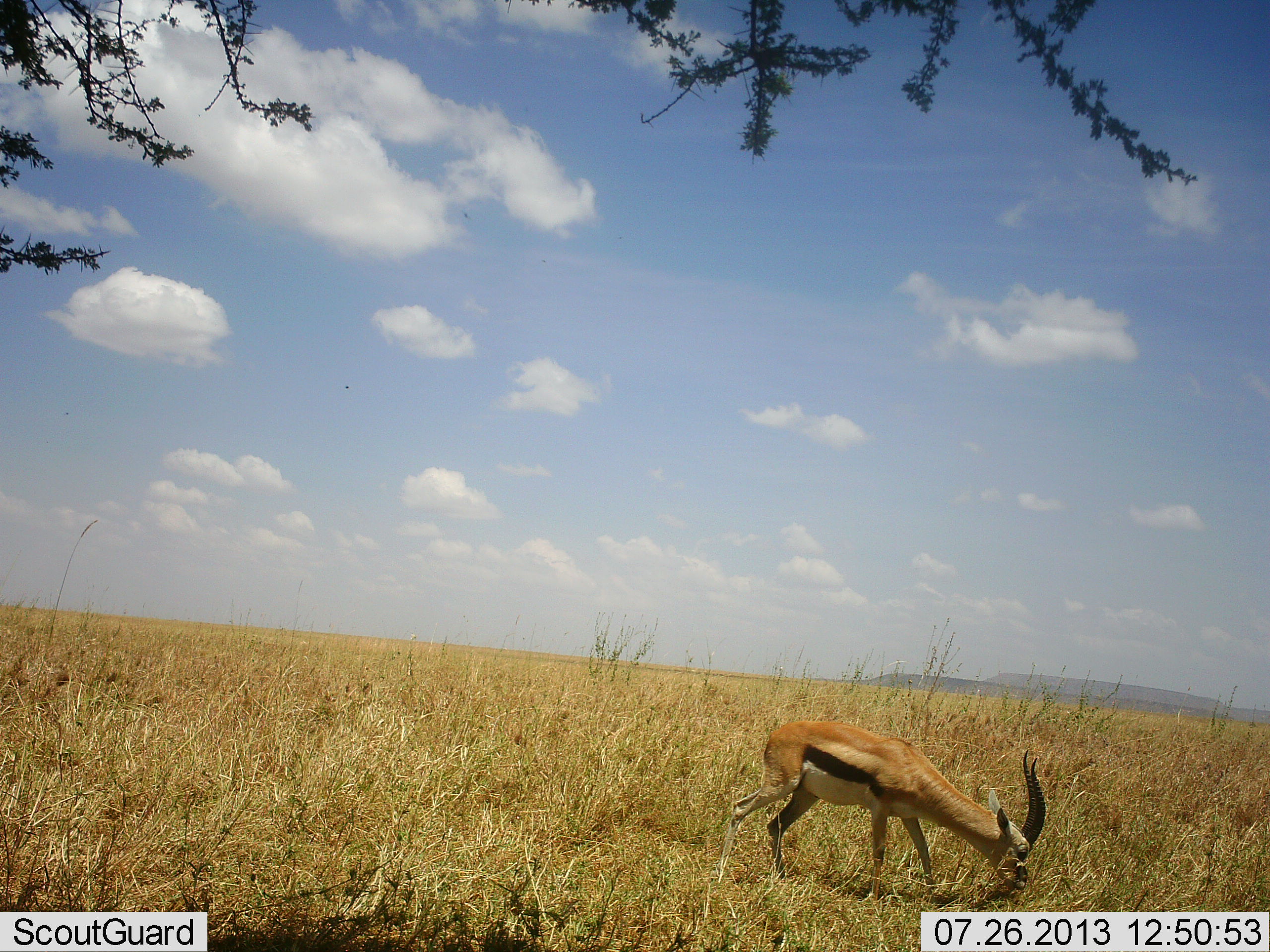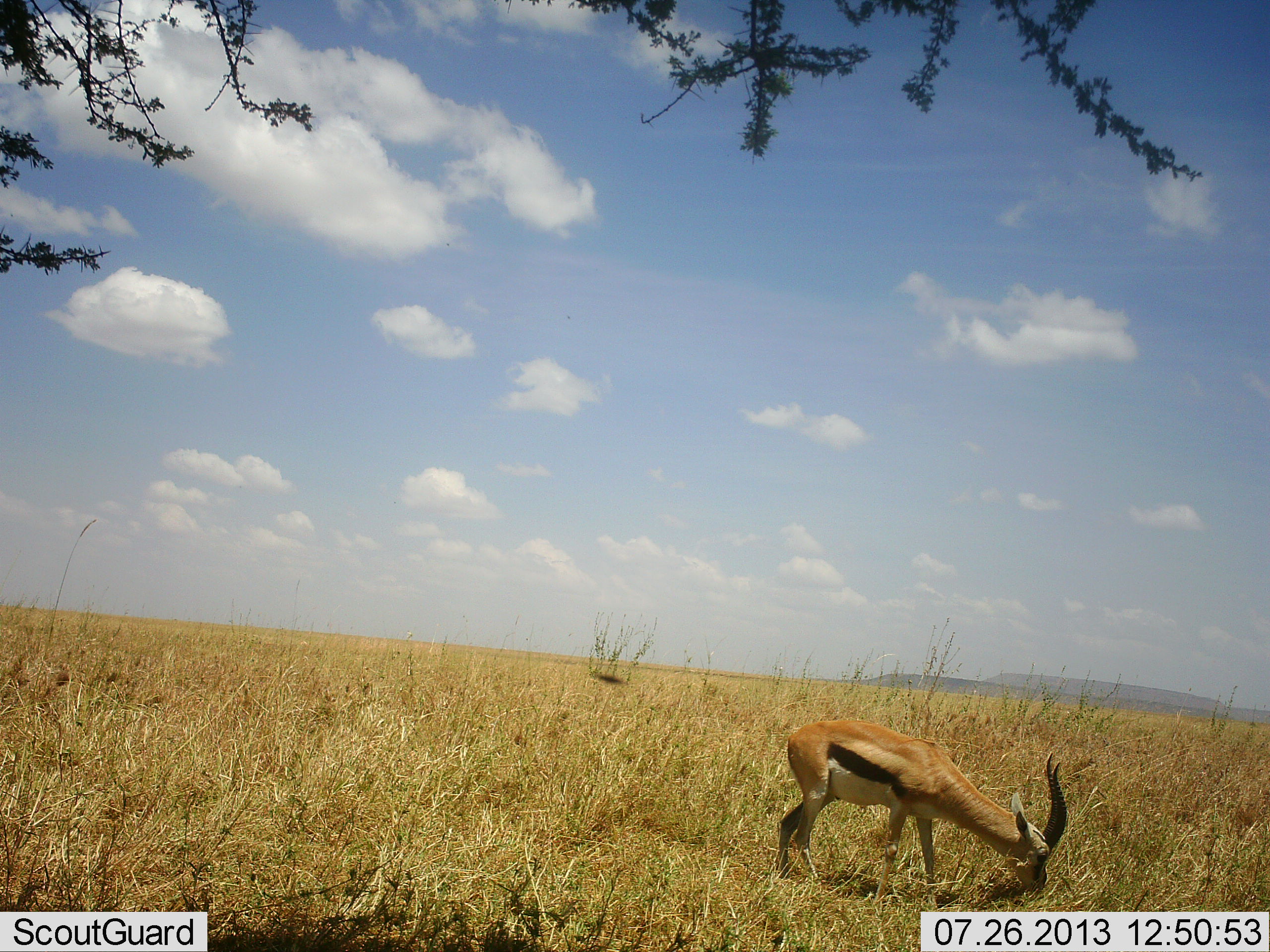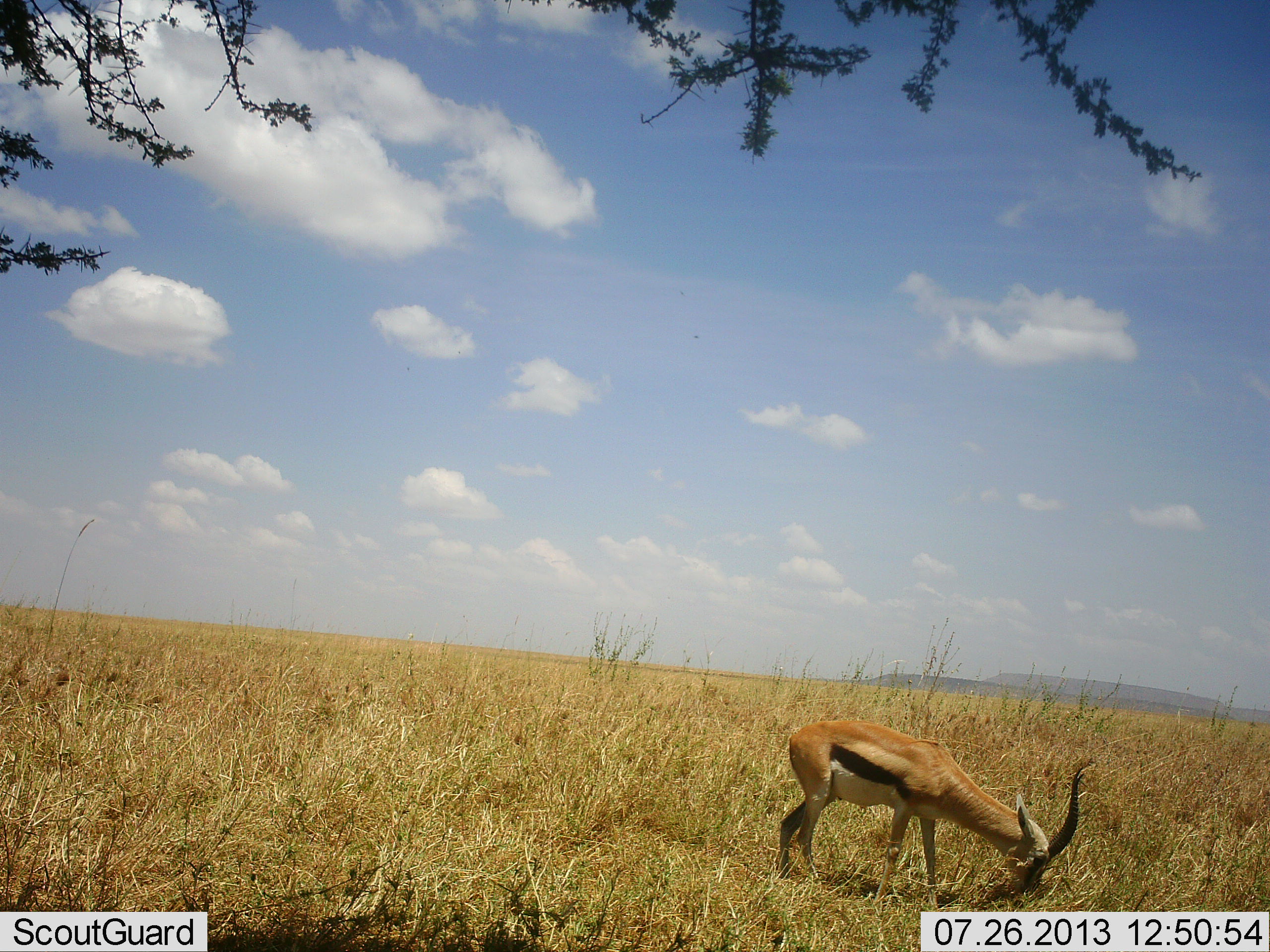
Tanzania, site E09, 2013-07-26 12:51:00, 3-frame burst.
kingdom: Animalia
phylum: Chordata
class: Mammalia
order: Artiodactyla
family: Bovidae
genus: Eudorcas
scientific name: Eudorcas thomsonii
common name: thomson's gazelle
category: gazellethomsons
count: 1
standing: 6%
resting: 0%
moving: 0%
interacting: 0%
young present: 0%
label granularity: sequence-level